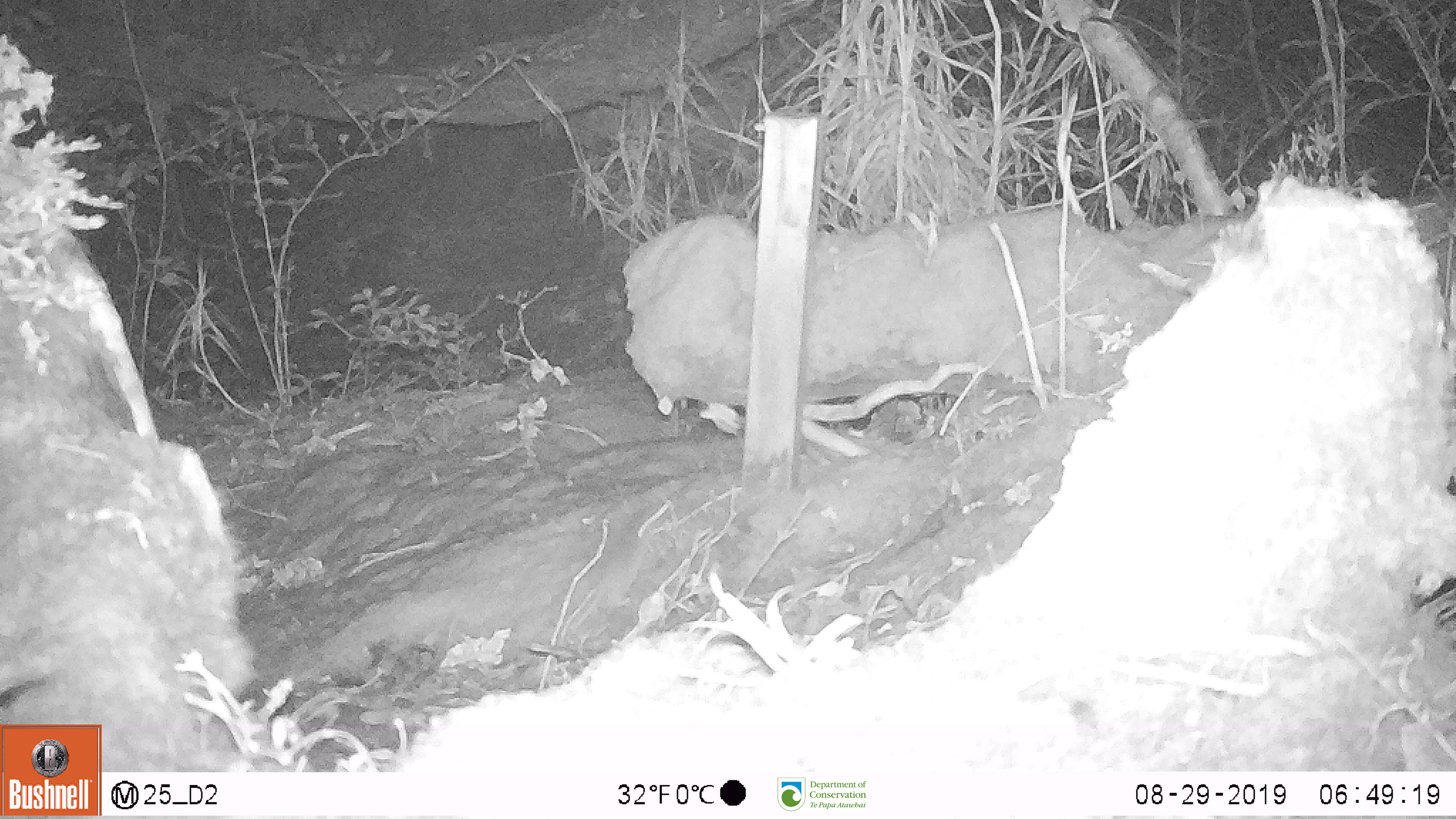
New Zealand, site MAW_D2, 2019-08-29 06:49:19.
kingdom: Animalia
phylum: Chordata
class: Mammalia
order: Rodentia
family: Muridae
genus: Mus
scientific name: Mus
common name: mouse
Mouse (Mus).